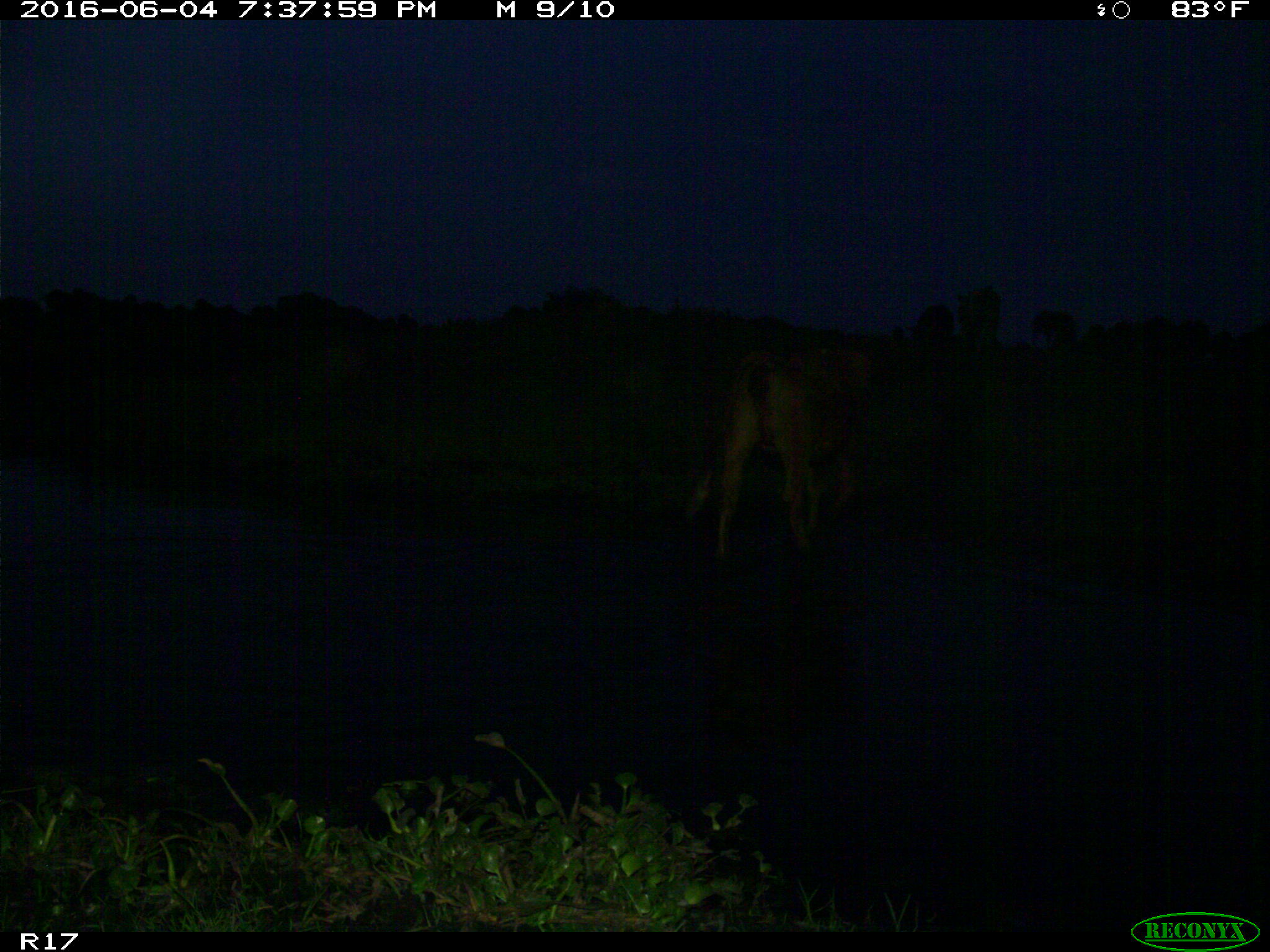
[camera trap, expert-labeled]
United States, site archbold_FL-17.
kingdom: Animalia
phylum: Chordata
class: Mammalia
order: Artiodactyla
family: Bovidae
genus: Bos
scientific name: Bos taurus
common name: domestic cow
Bos taurus (domestic cow).